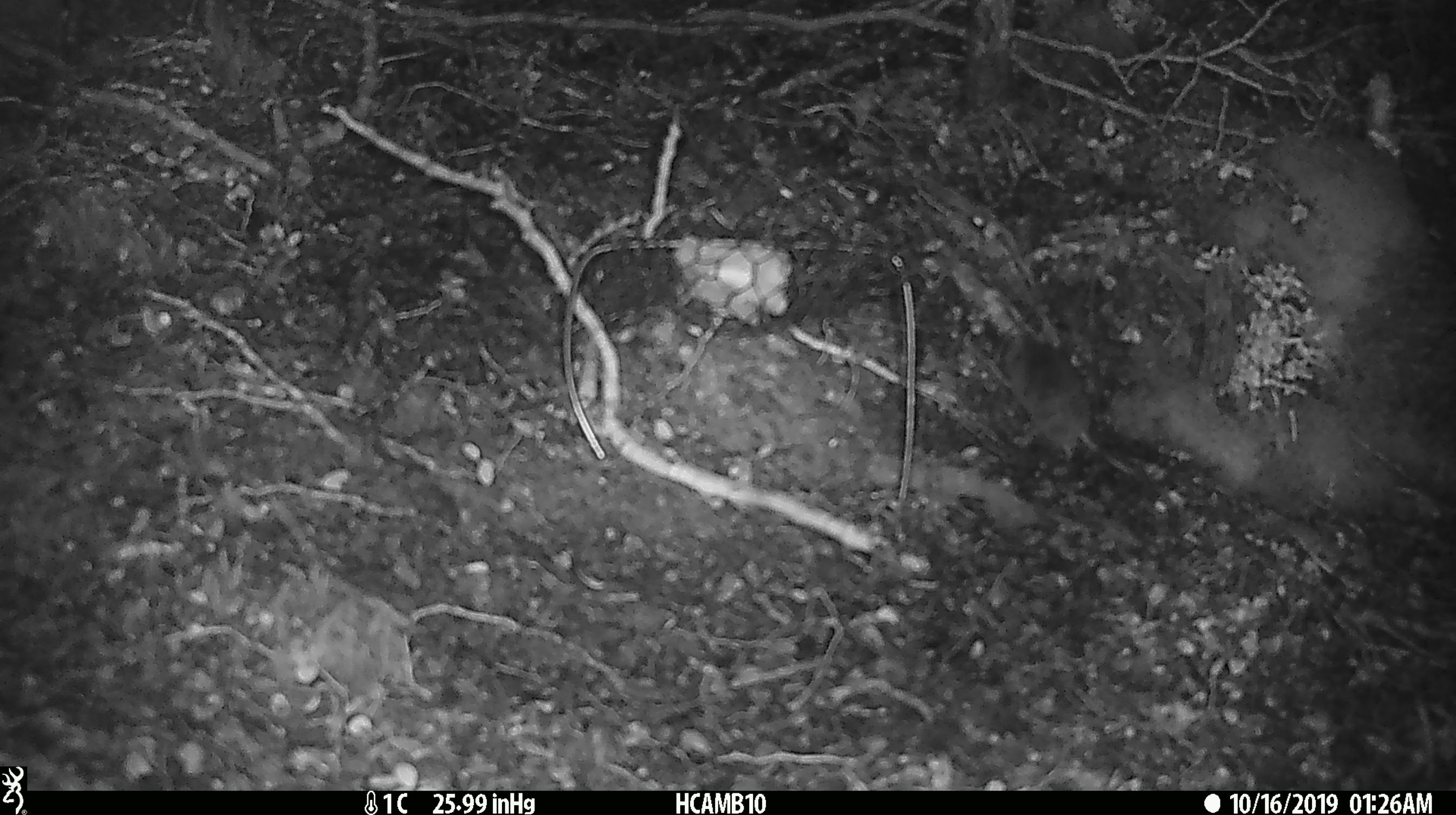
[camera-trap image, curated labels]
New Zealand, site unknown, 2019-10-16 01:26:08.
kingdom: Animalia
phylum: Chordata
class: Mammalia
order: Rodentia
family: Muridae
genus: Mus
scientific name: Mus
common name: mouse